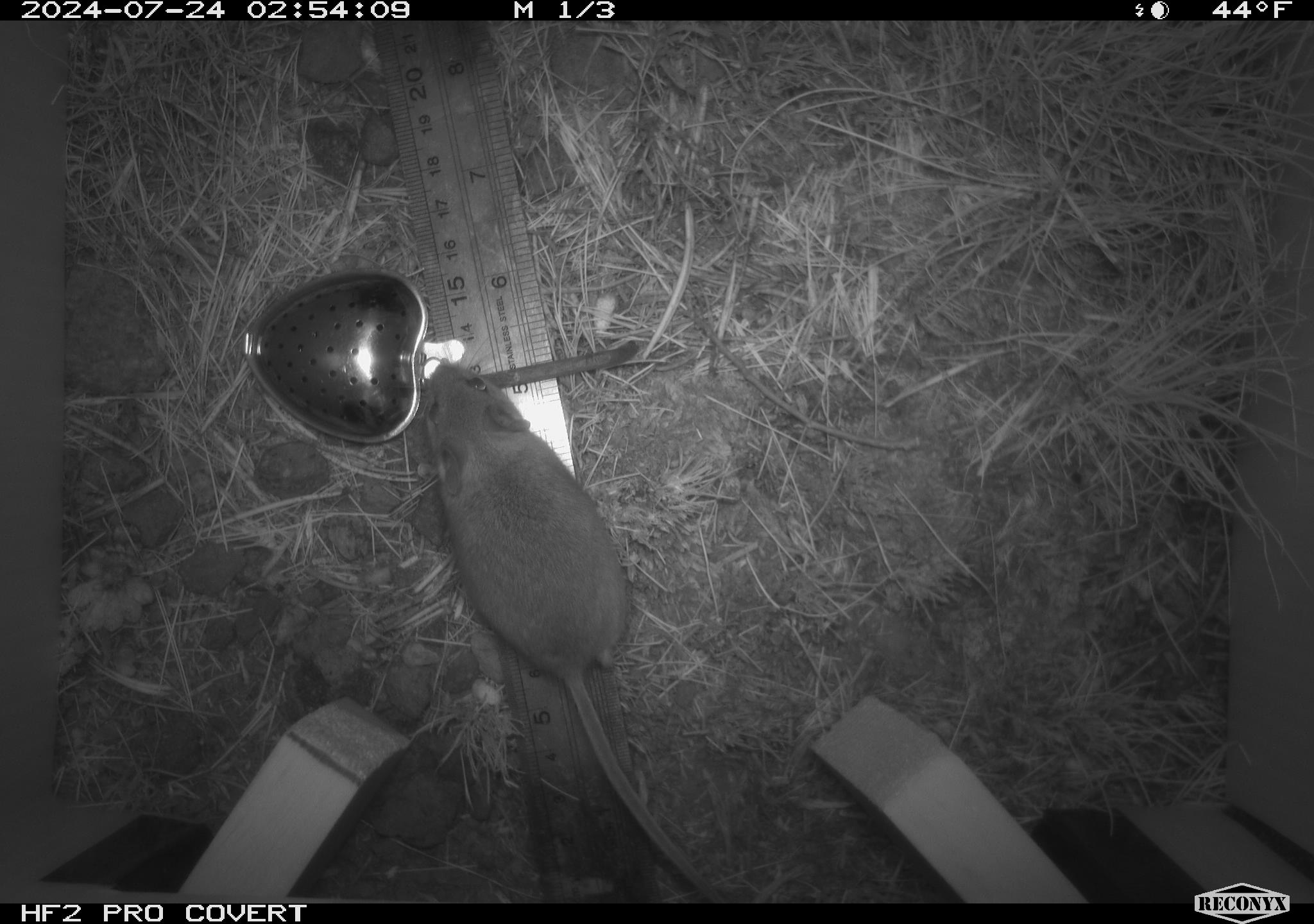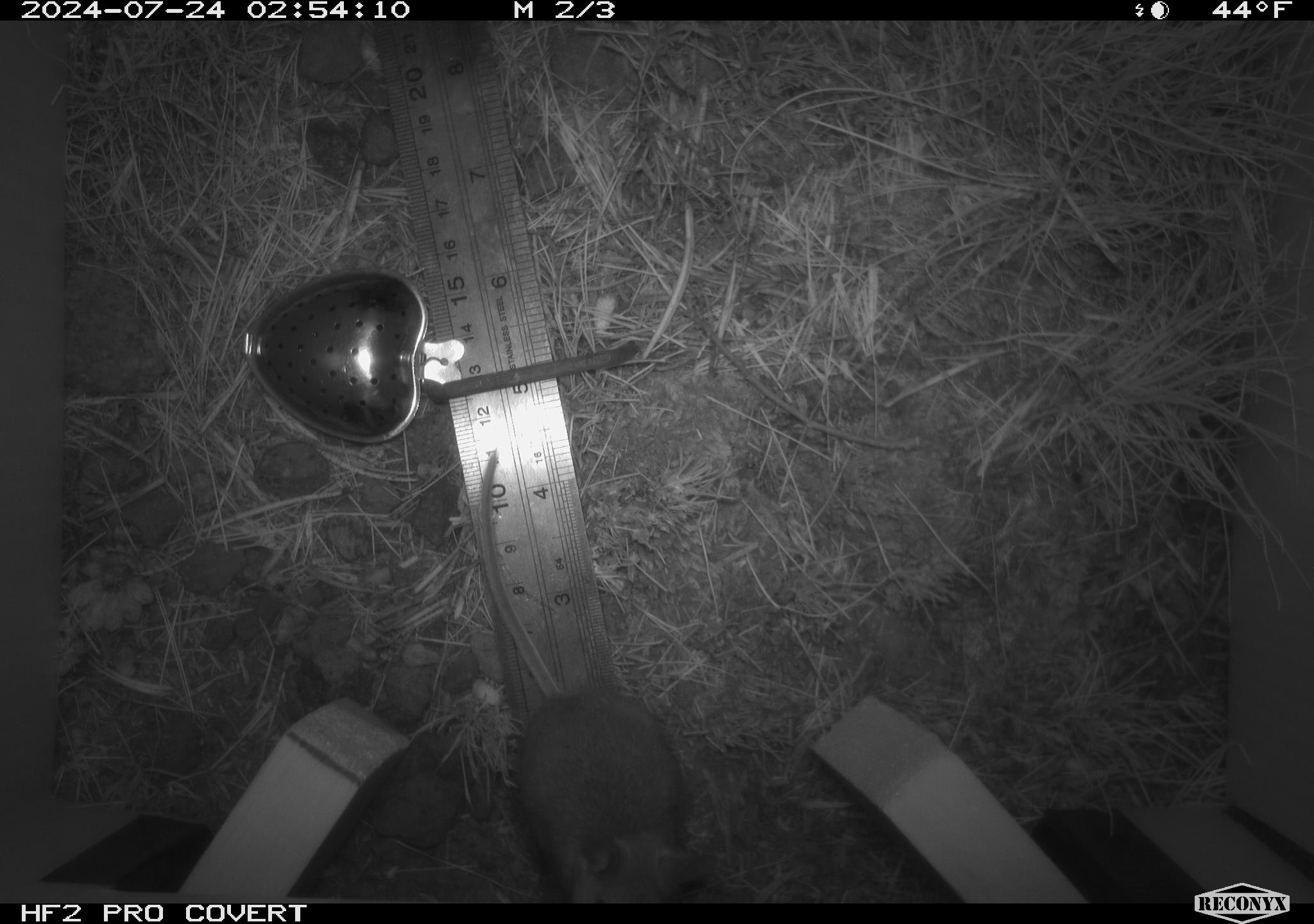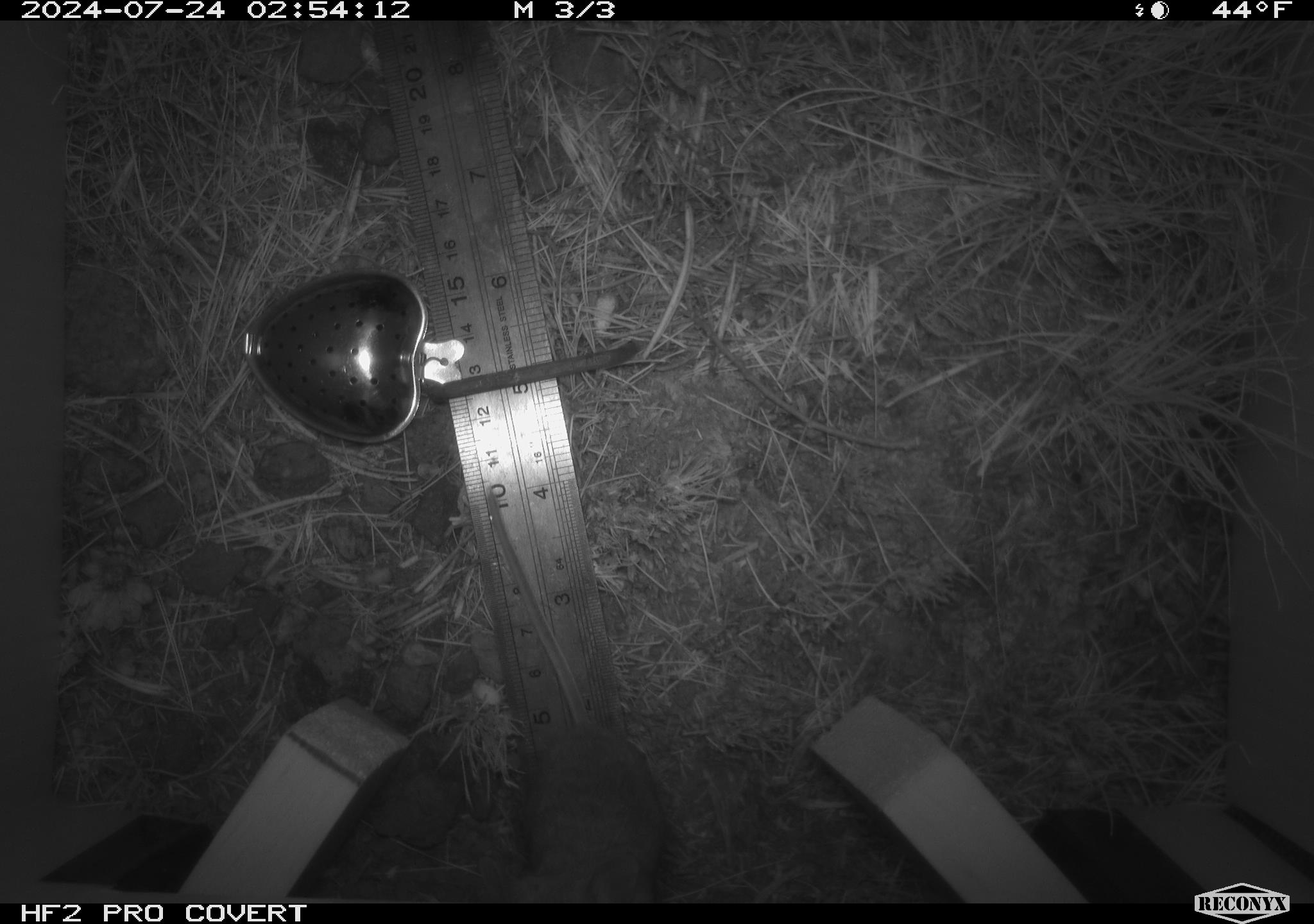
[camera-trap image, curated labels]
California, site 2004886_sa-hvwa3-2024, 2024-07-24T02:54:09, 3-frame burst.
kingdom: Animalia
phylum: Chordata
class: Mammalia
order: Rodentia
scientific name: Rodentia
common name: mouse species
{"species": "mouse species (Rodentia)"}